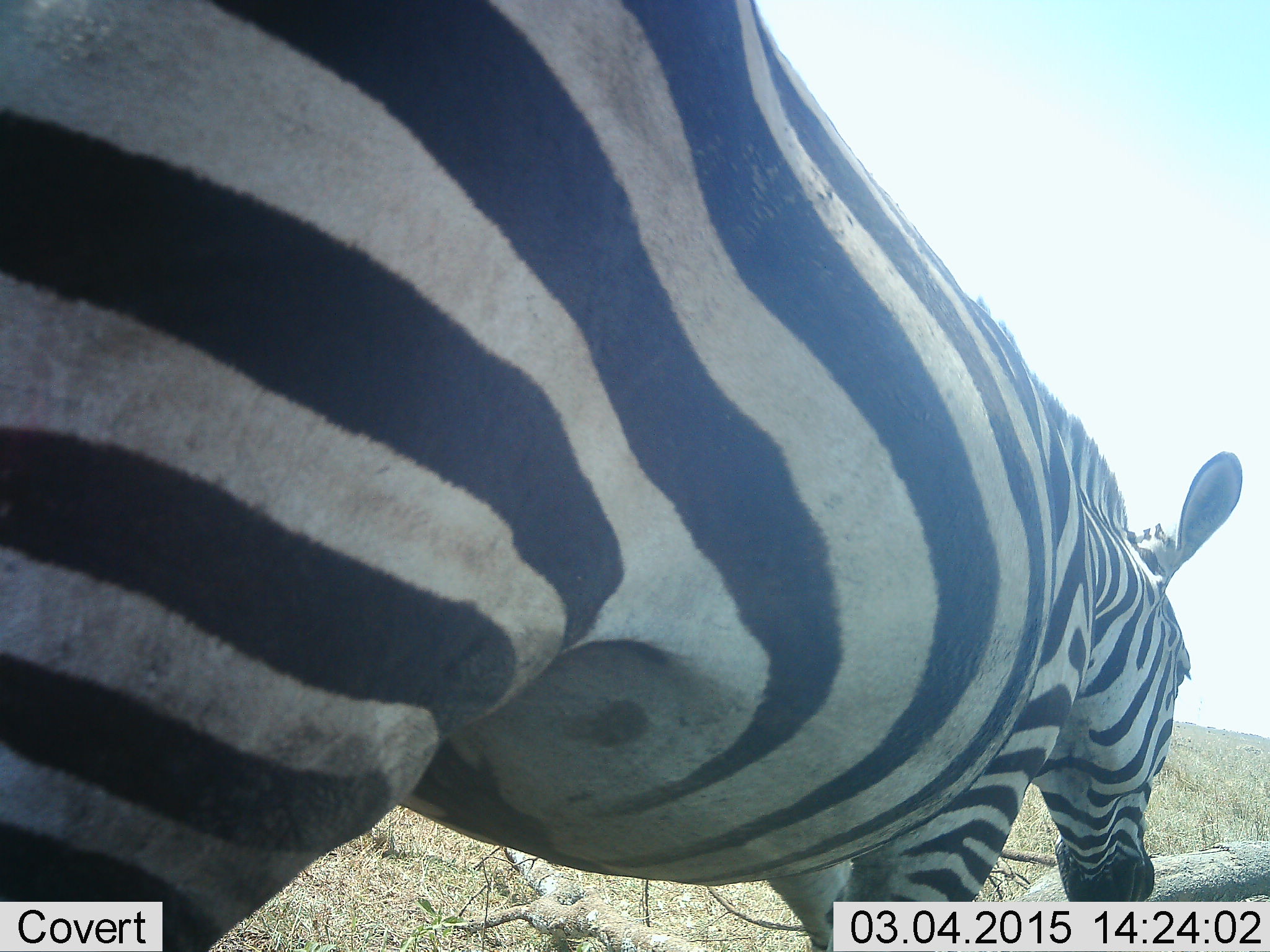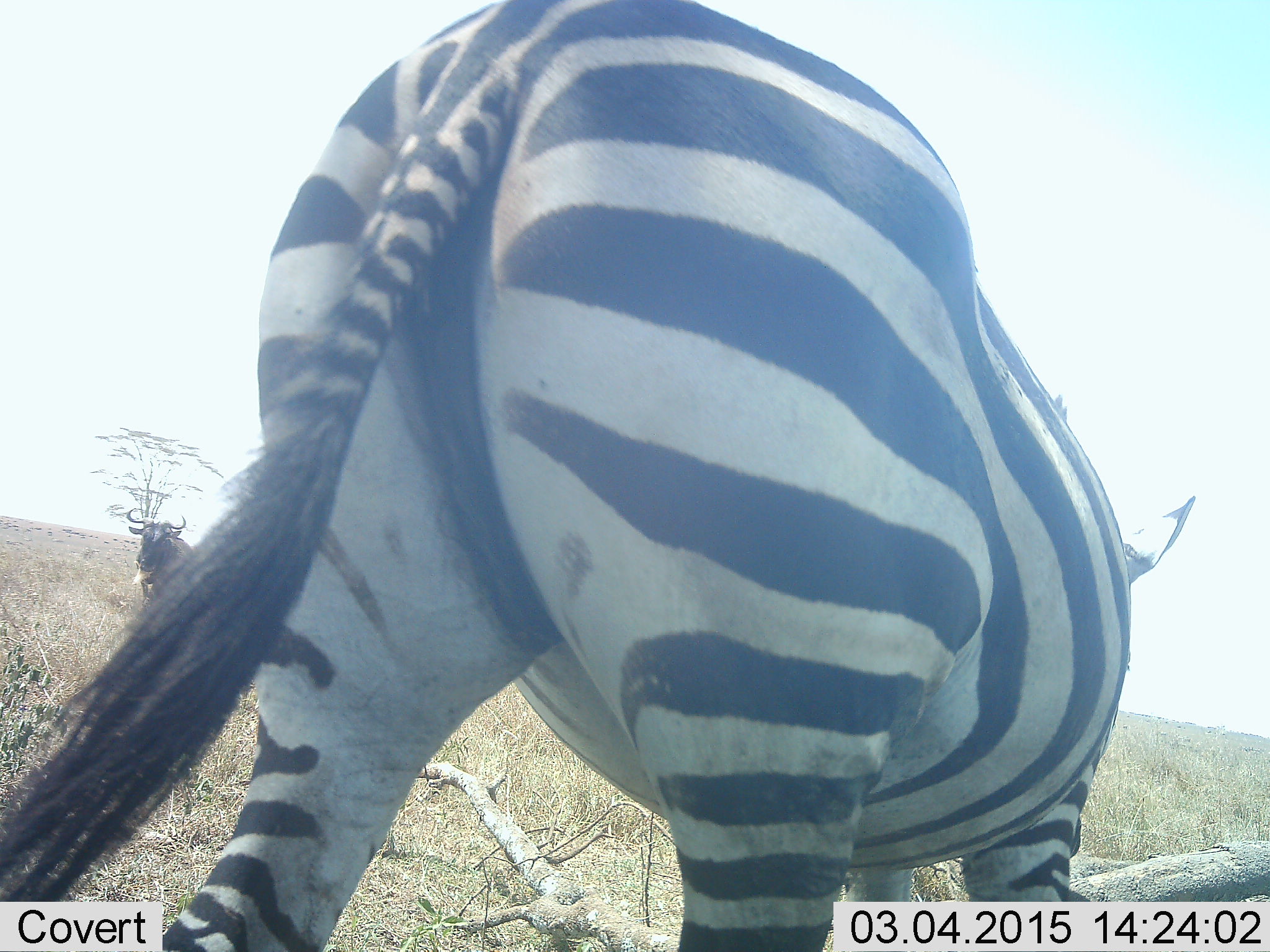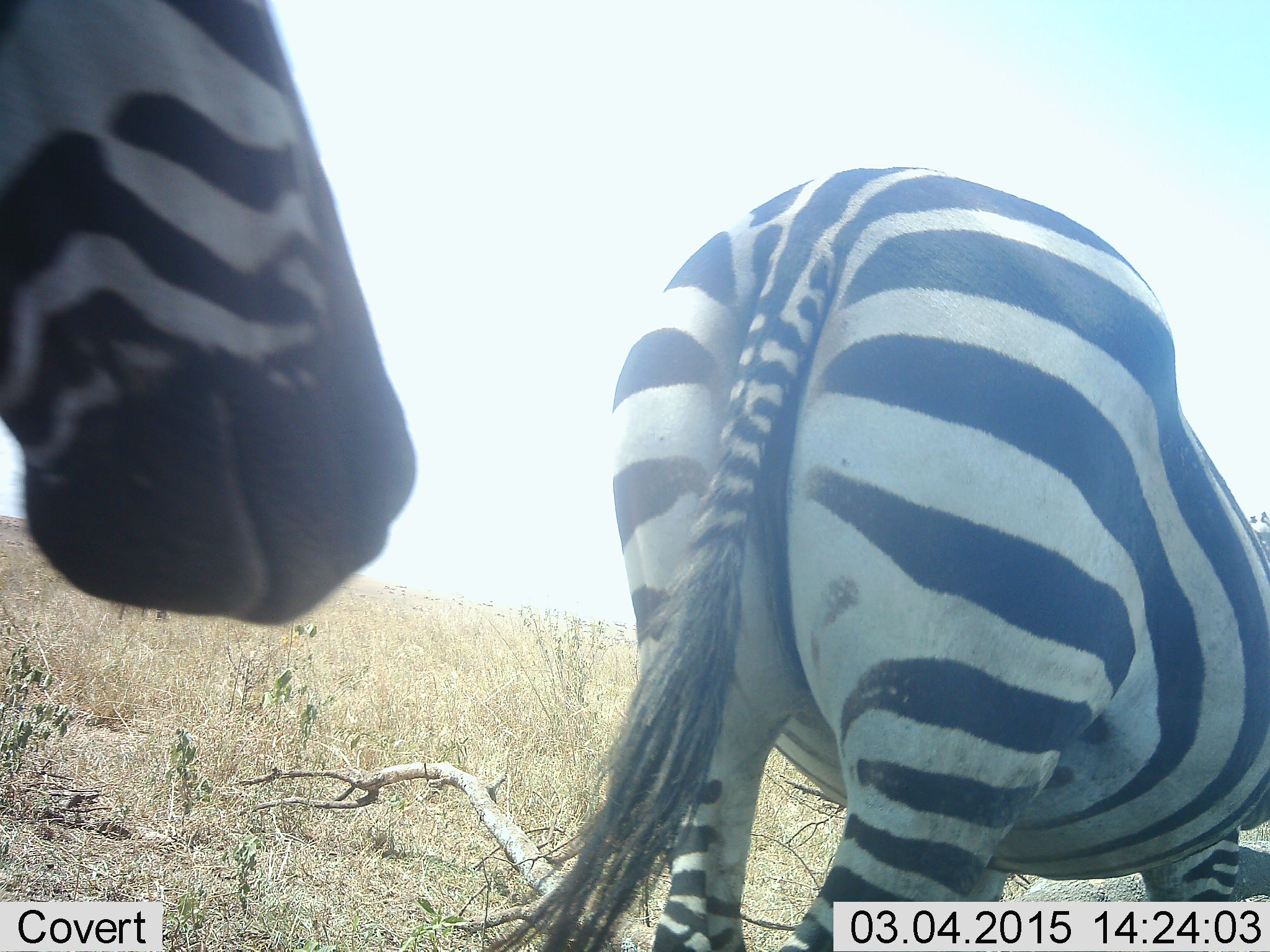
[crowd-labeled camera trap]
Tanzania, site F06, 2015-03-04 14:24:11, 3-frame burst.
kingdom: Animalia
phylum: Chordata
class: Mammalia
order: Artiodactyla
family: Bovidae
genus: Connochaetes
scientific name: Connochaetes taurinus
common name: blue wildebeest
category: wildebeest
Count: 1.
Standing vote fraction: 80%.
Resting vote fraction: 0%.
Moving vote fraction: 20%.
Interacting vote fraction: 0%.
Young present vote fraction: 0%.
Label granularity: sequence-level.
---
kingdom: Animalia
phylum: Chordata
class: Mammalia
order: Perissodactyla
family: Equidae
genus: Equus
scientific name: Equus quagga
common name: plains zebra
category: zebra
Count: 2.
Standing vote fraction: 23%.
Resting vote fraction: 0%.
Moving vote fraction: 77%.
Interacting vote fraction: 0%.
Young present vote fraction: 0%.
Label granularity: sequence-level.